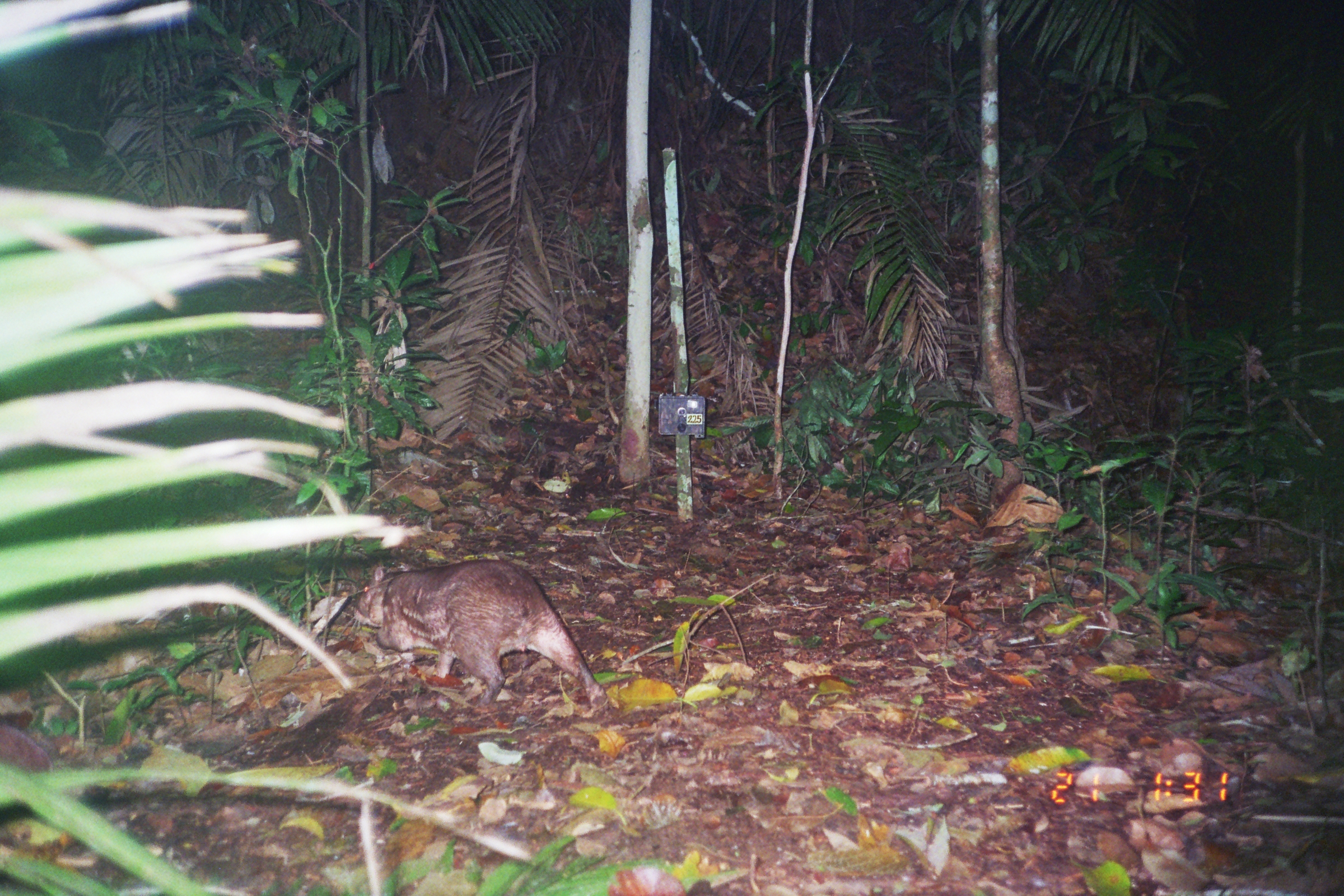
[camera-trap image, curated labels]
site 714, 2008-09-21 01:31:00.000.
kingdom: Animalia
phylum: Chordata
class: Mammalia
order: Rodentia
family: Cuniculidae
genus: Cuniculus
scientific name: Cuniculus paca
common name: spotted paca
Cuniculus paca (spotted paca).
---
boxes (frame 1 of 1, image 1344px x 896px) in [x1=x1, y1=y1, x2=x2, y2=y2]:
cuniculus paca: [x1=337, y1=558, x2=609, y2=716]